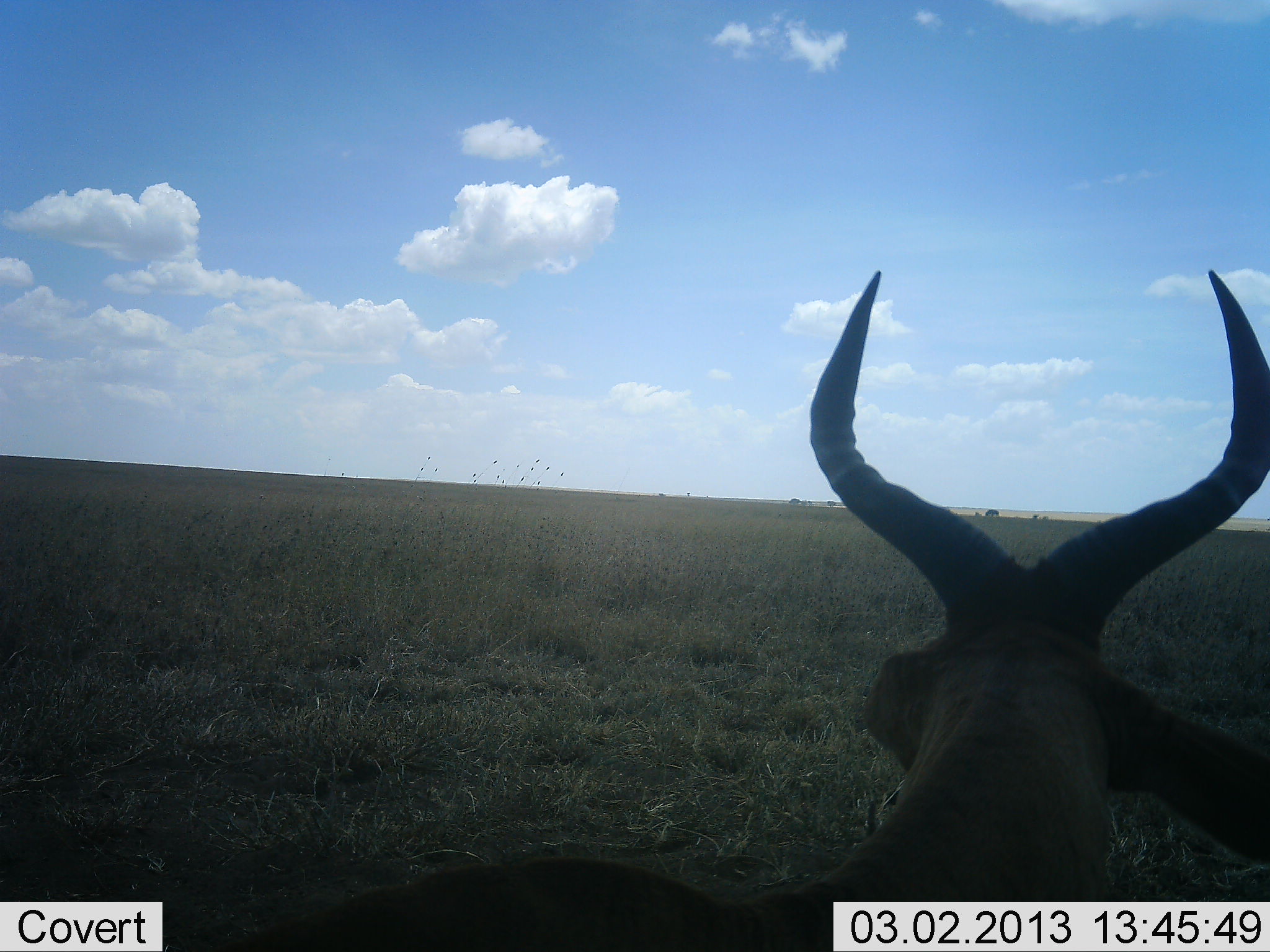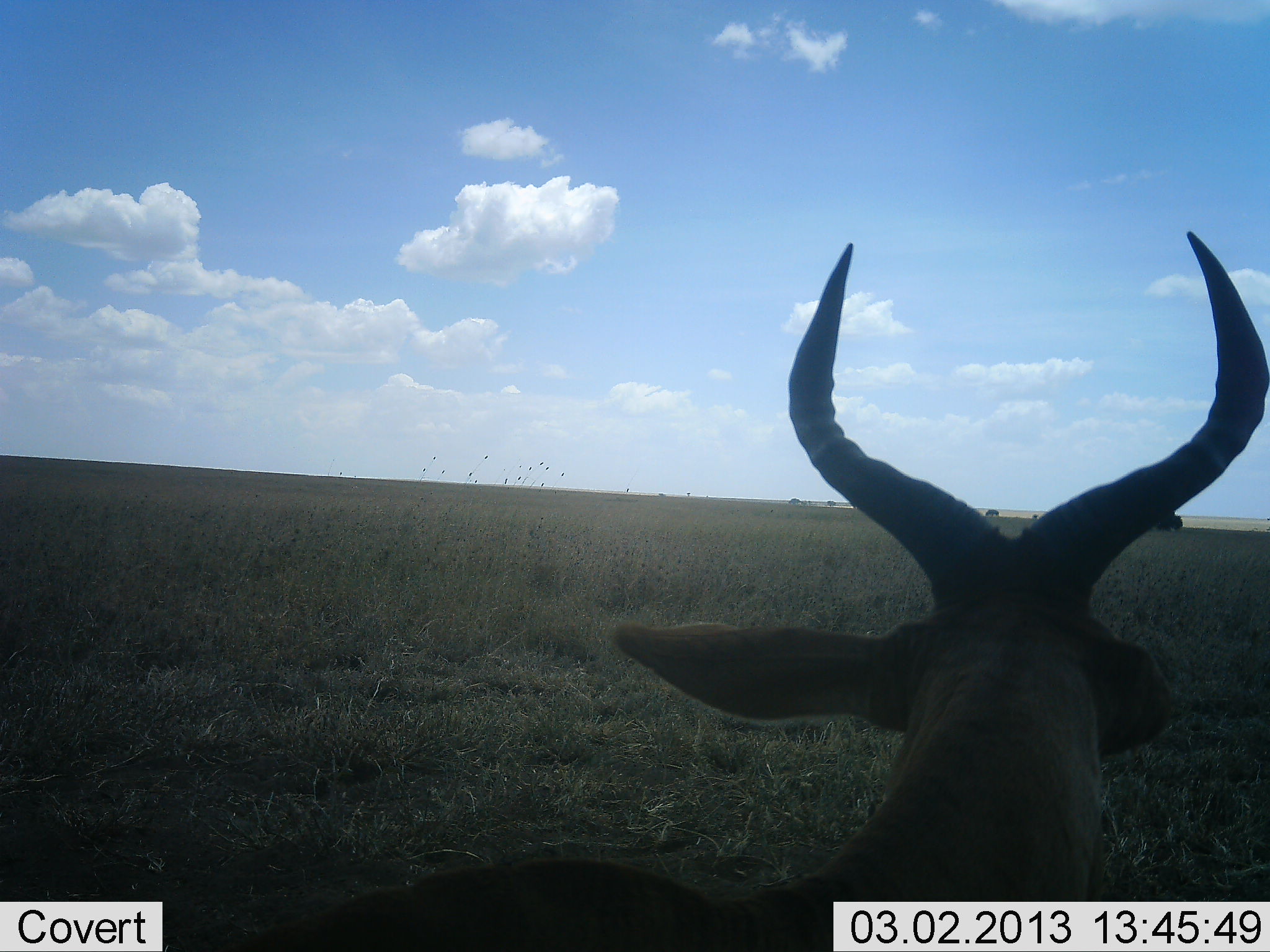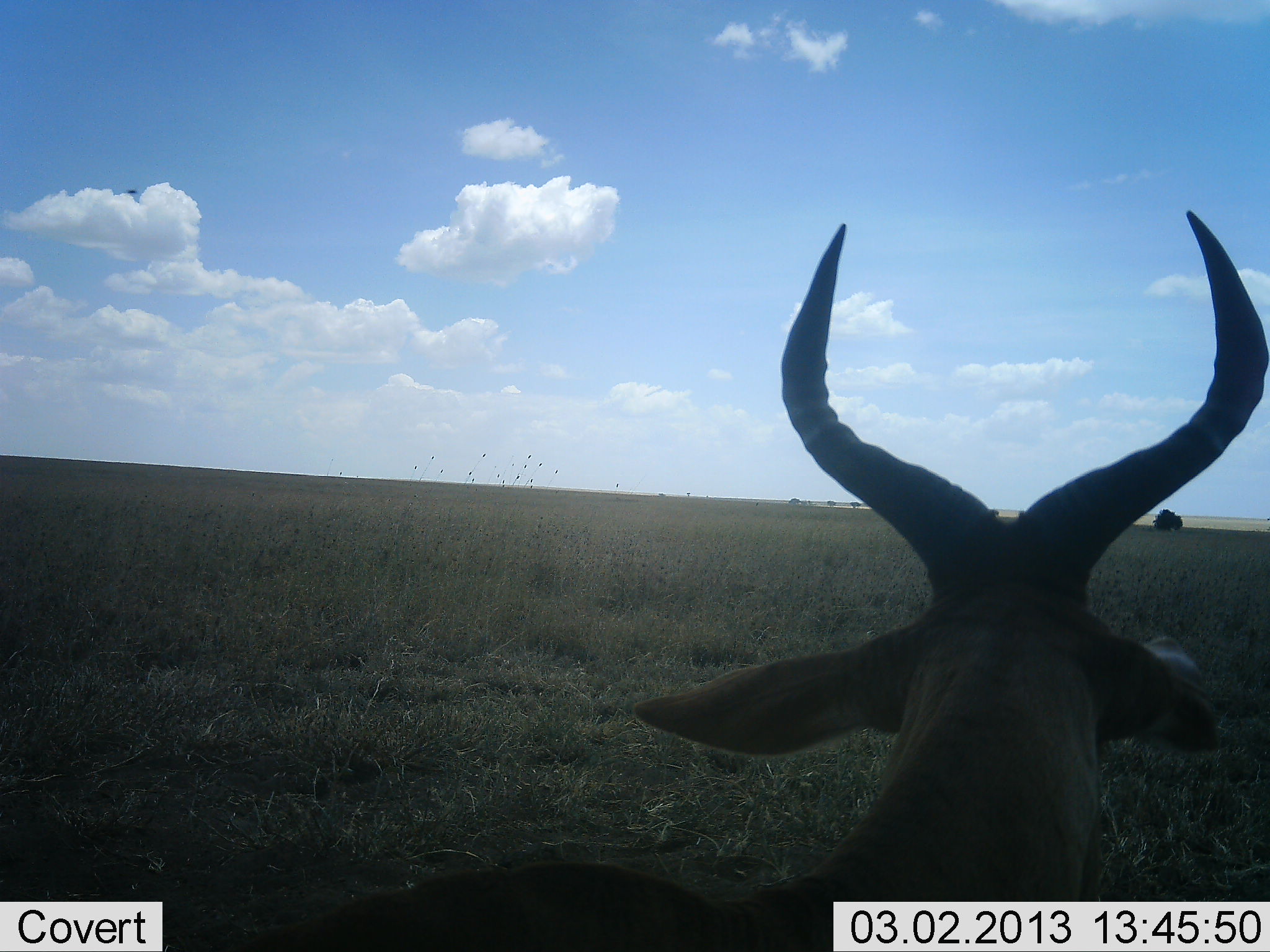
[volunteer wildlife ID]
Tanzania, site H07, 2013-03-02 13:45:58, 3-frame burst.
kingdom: Animalia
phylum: Chordata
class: Mammalia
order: Artiodactyla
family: Bovidae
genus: Alcelaphus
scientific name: Alcelaphus buselaphus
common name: hartebeest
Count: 1.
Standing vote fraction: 73%.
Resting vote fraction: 32%.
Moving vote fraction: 0%.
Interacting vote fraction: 0%.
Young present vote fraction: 0%.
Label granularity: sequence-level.